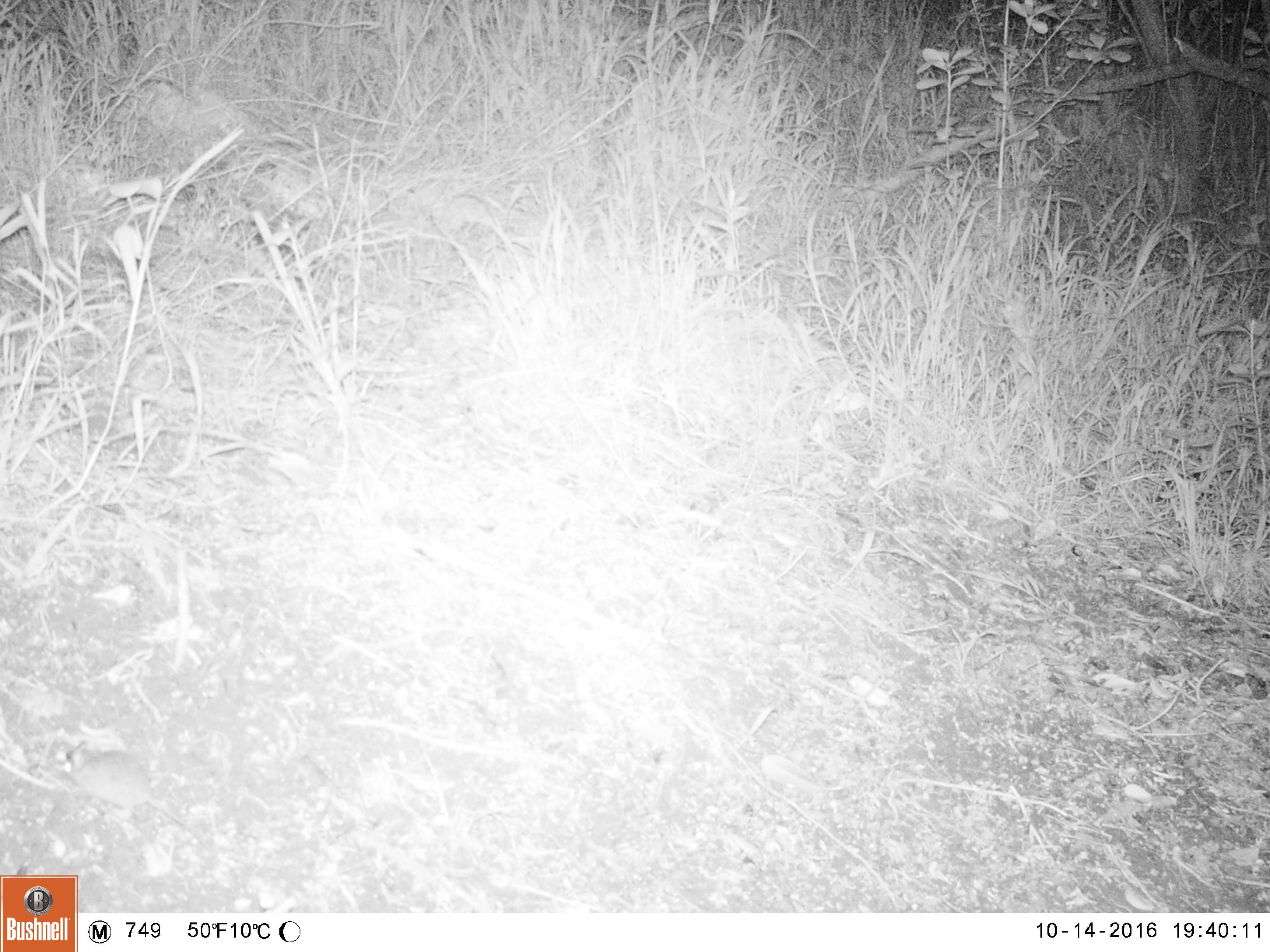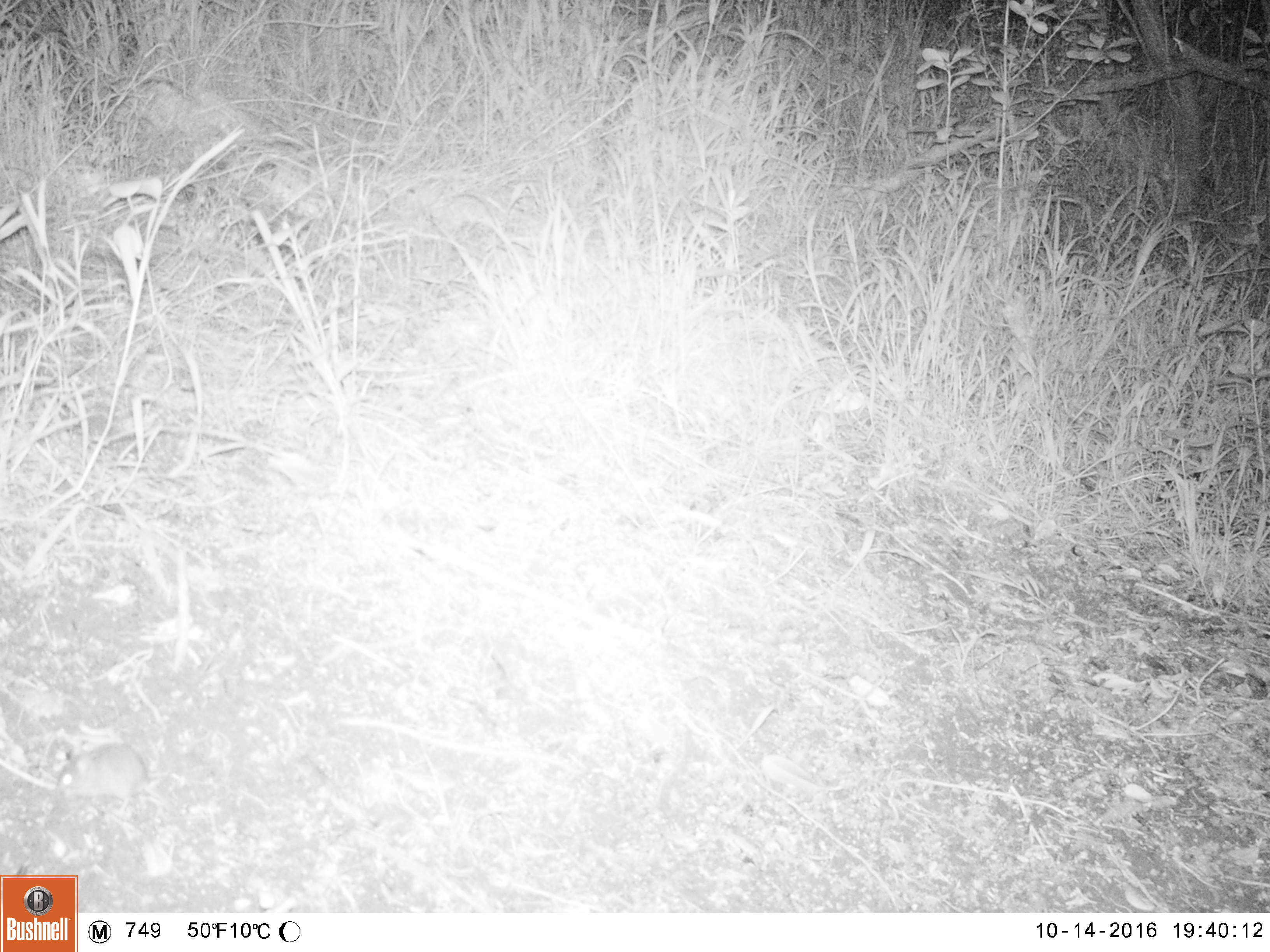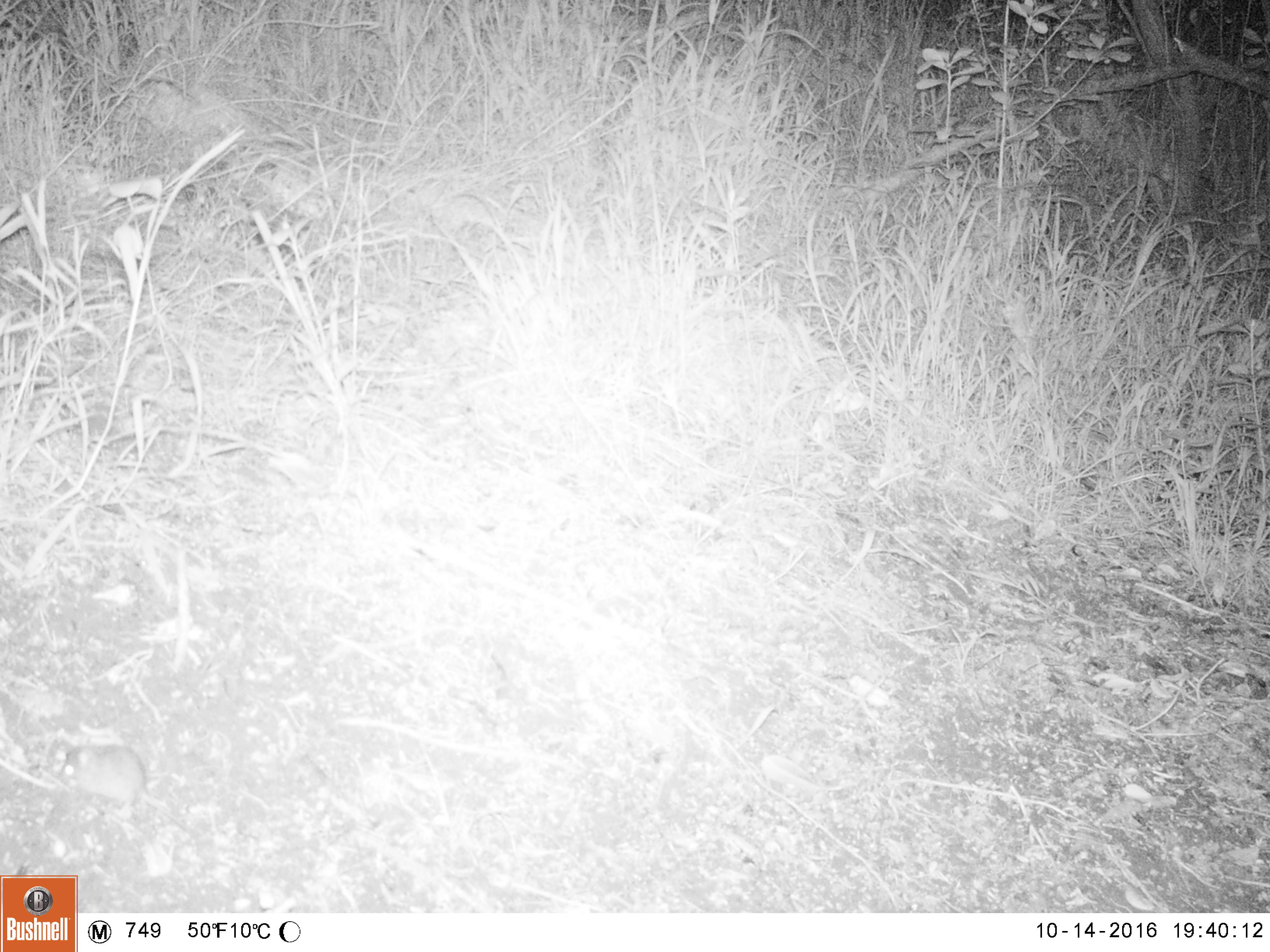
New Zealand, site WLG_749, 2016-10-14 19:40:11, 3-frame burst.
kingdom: Animalia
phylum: Chordata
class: Mammalia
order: Rodentia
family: Muridae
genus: Mus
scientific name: Mus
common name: mouse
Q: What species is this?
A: Mouse (Mus).